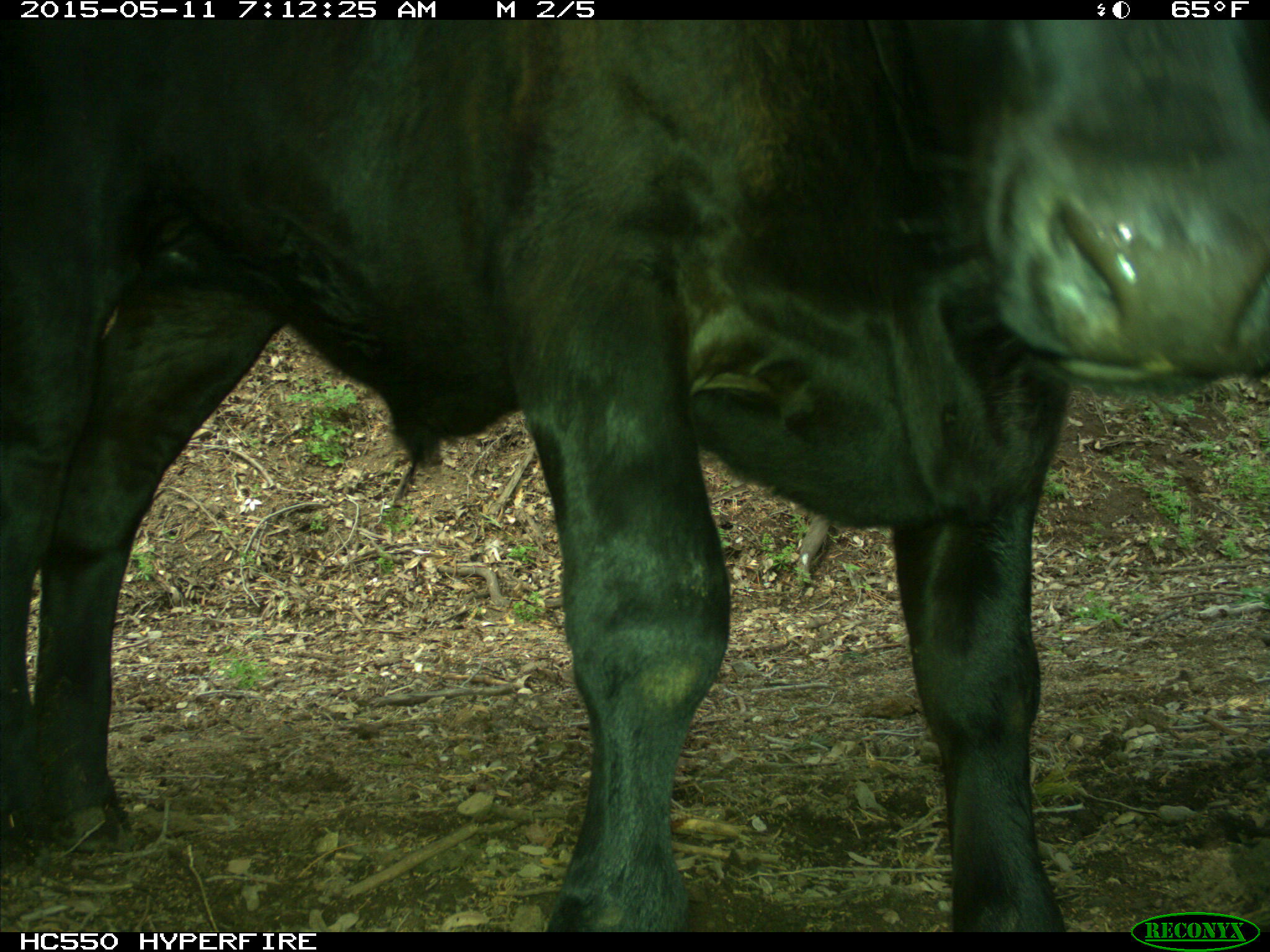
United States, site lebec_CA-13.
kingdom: Animalia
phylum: Chordata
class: Mammalia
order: Artiodactyla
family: Bovidae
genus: Bos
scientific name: Bos taurus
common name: domestic cow